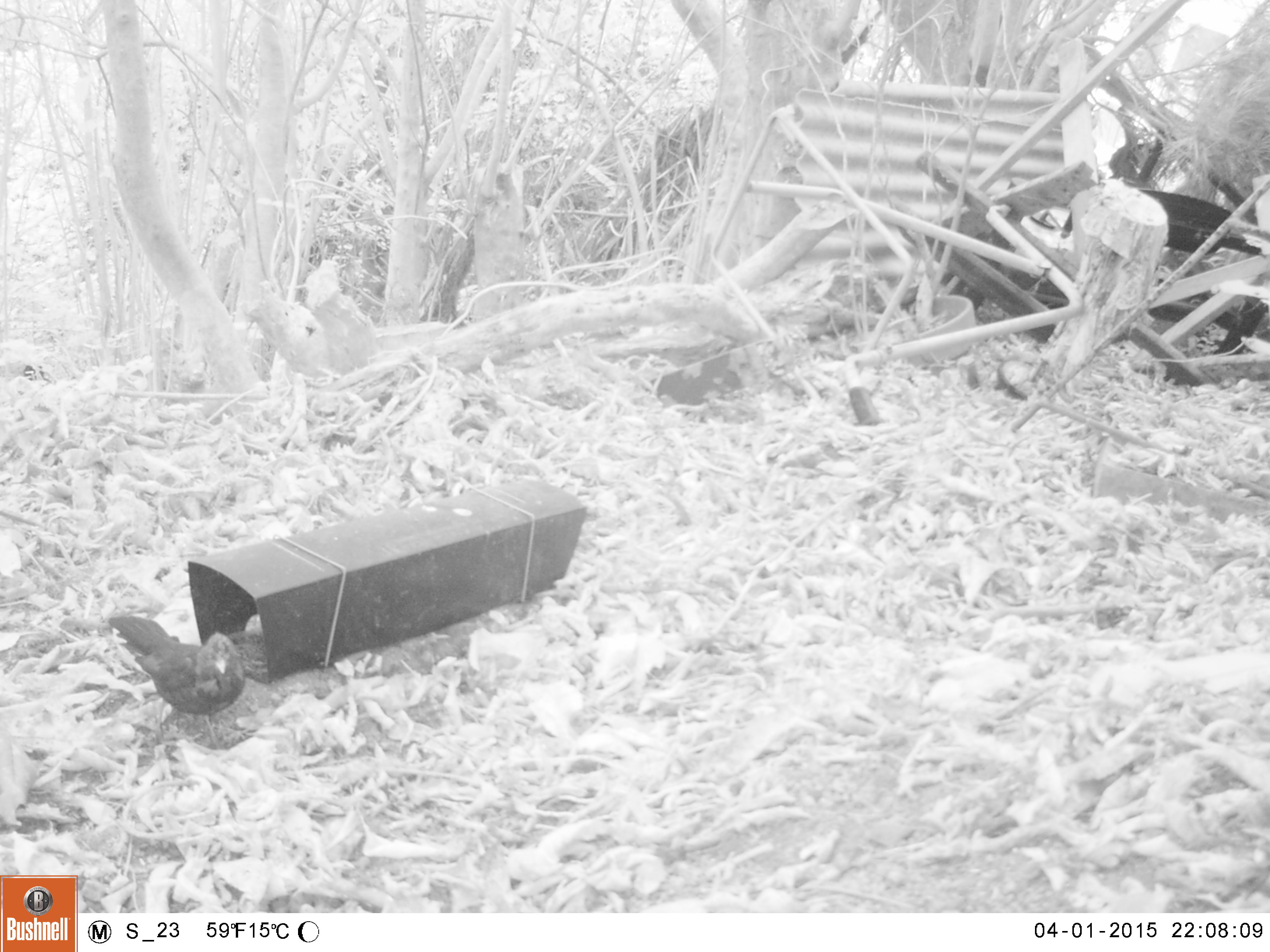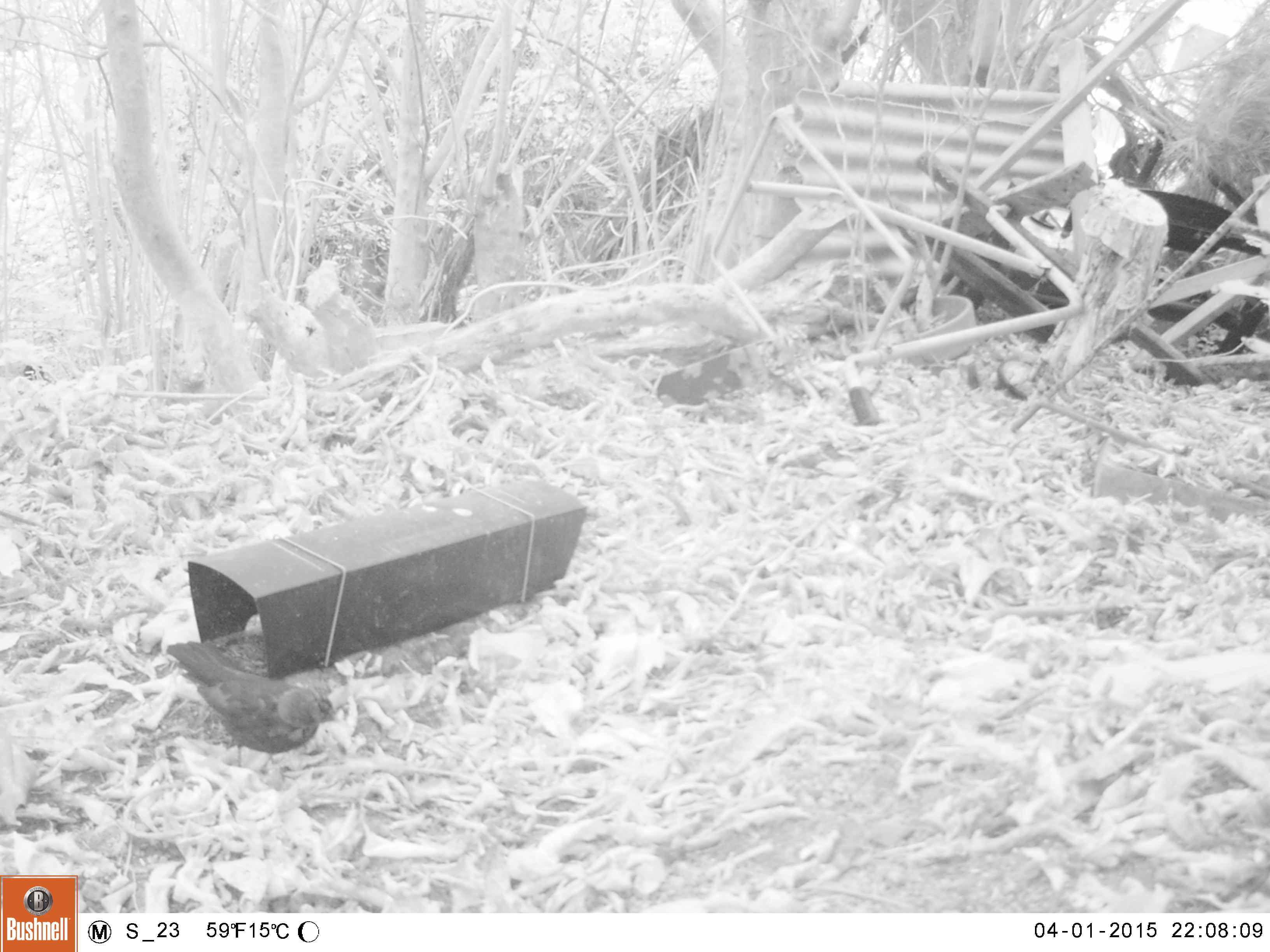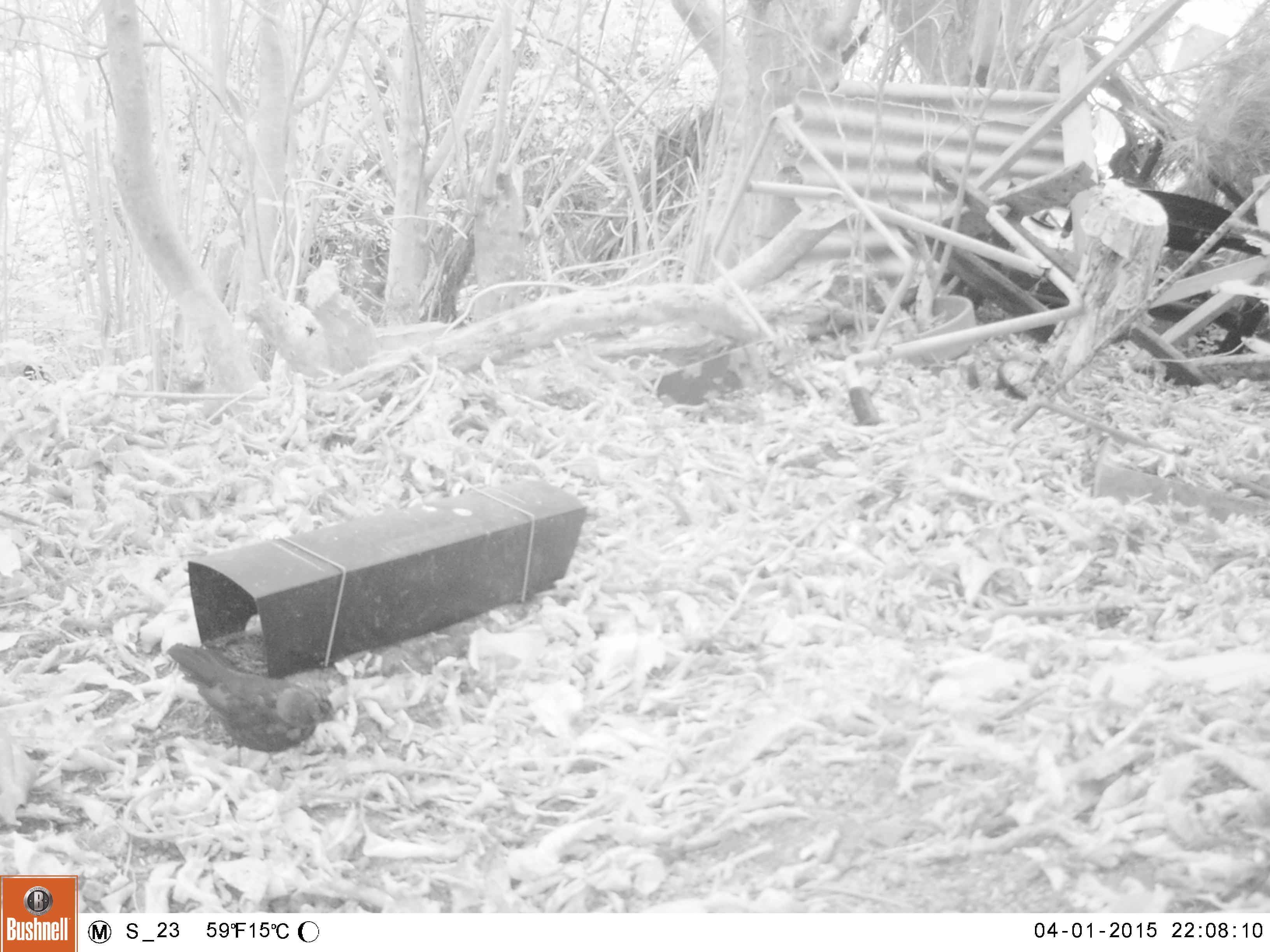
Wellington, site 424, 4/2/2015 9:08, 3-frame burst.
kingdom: Animalia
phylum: Chordata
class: Aves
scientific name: Aves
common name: bird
Bird (Aves).